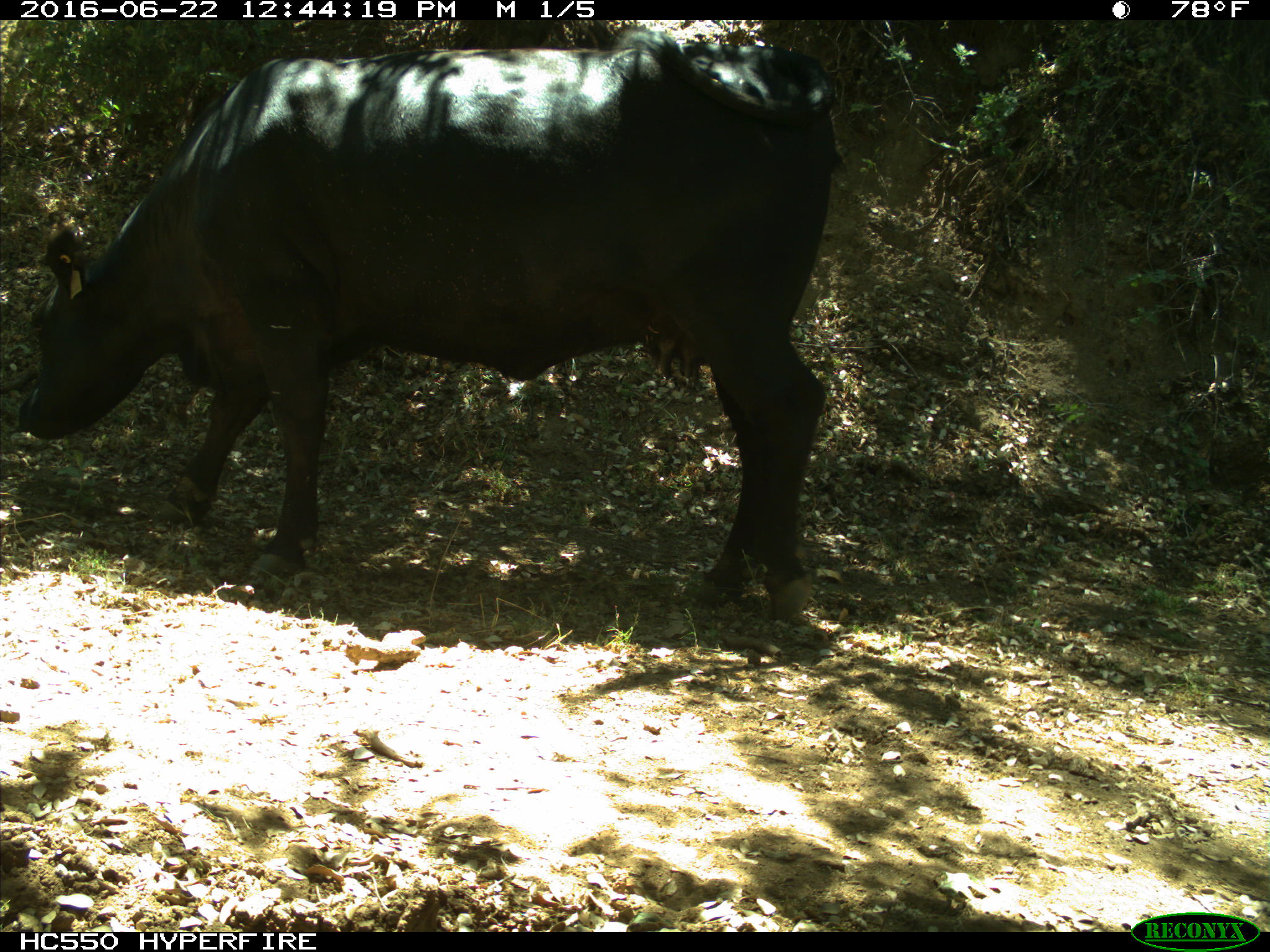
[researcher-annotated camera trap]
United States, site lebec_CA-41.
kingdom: Animalia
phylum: Chordata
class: Mammalia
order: Artiodactyla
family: Bovidae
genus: Bos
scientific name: Bos taurus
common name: domestic cow